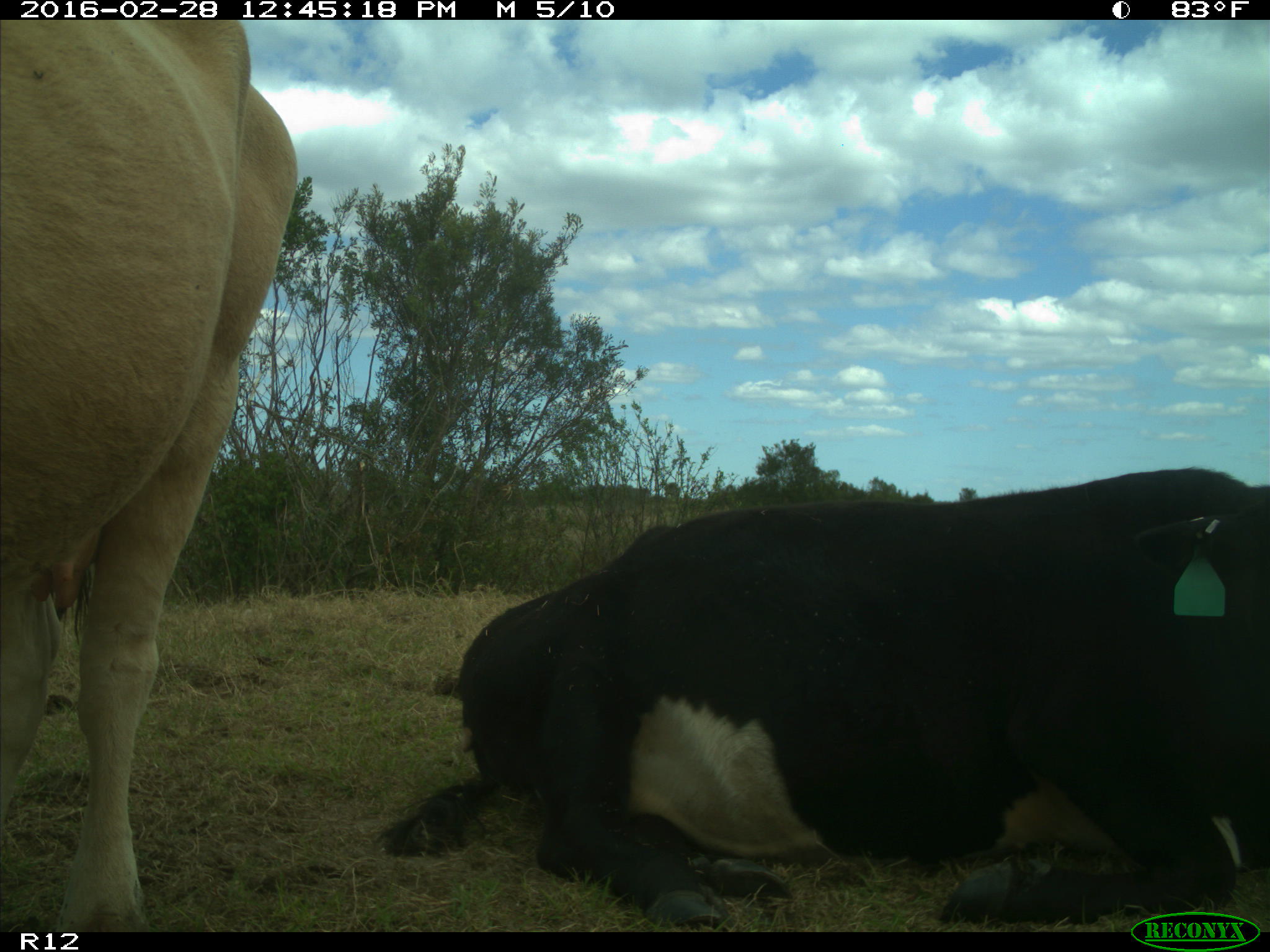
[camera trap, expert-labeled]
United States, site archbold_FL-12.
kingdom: Animalia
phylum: Chordata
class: Mammalia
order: Artiodactyla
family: Bovidae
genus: Bos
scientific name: Bos taurus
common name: domestic cow